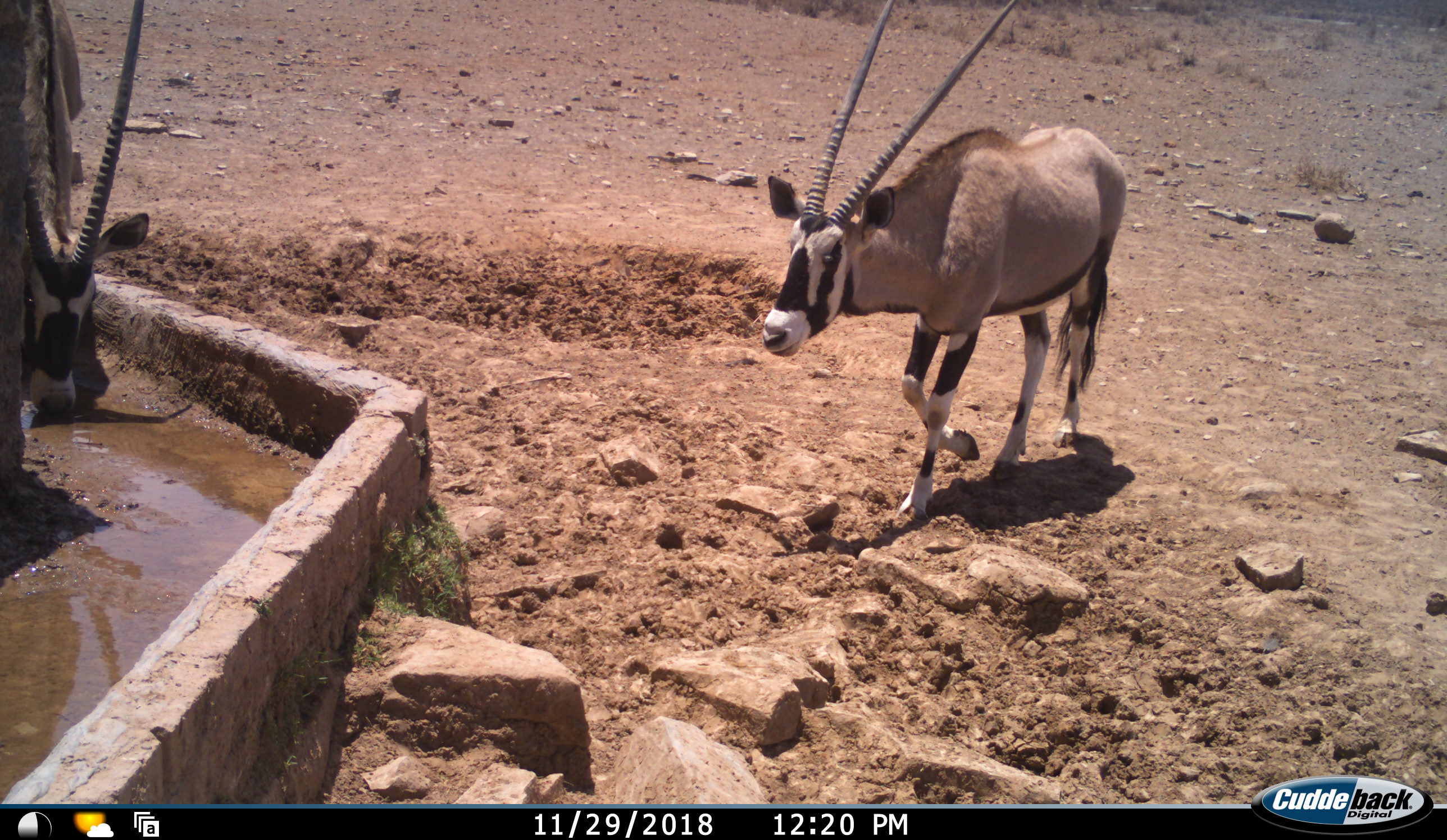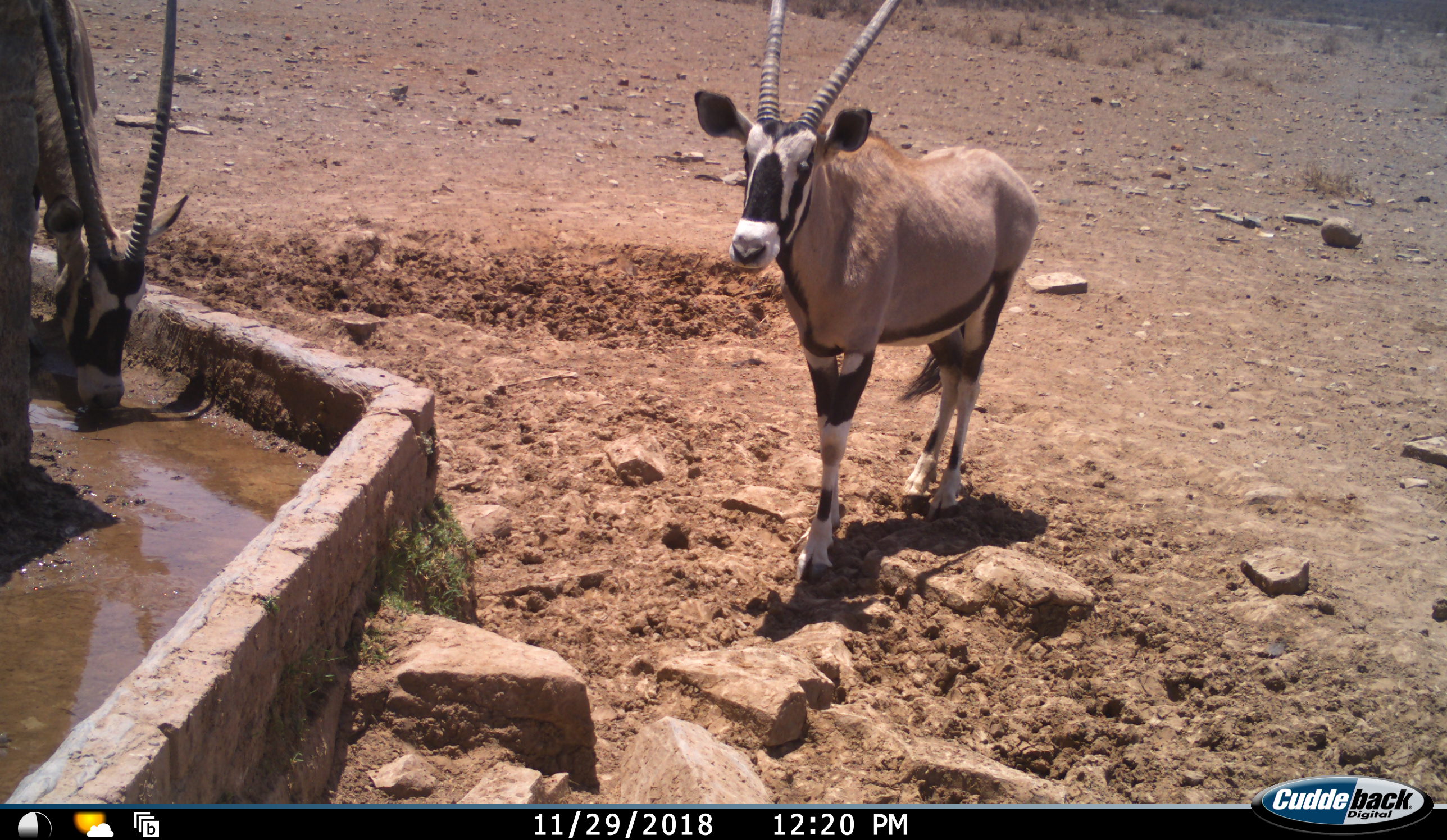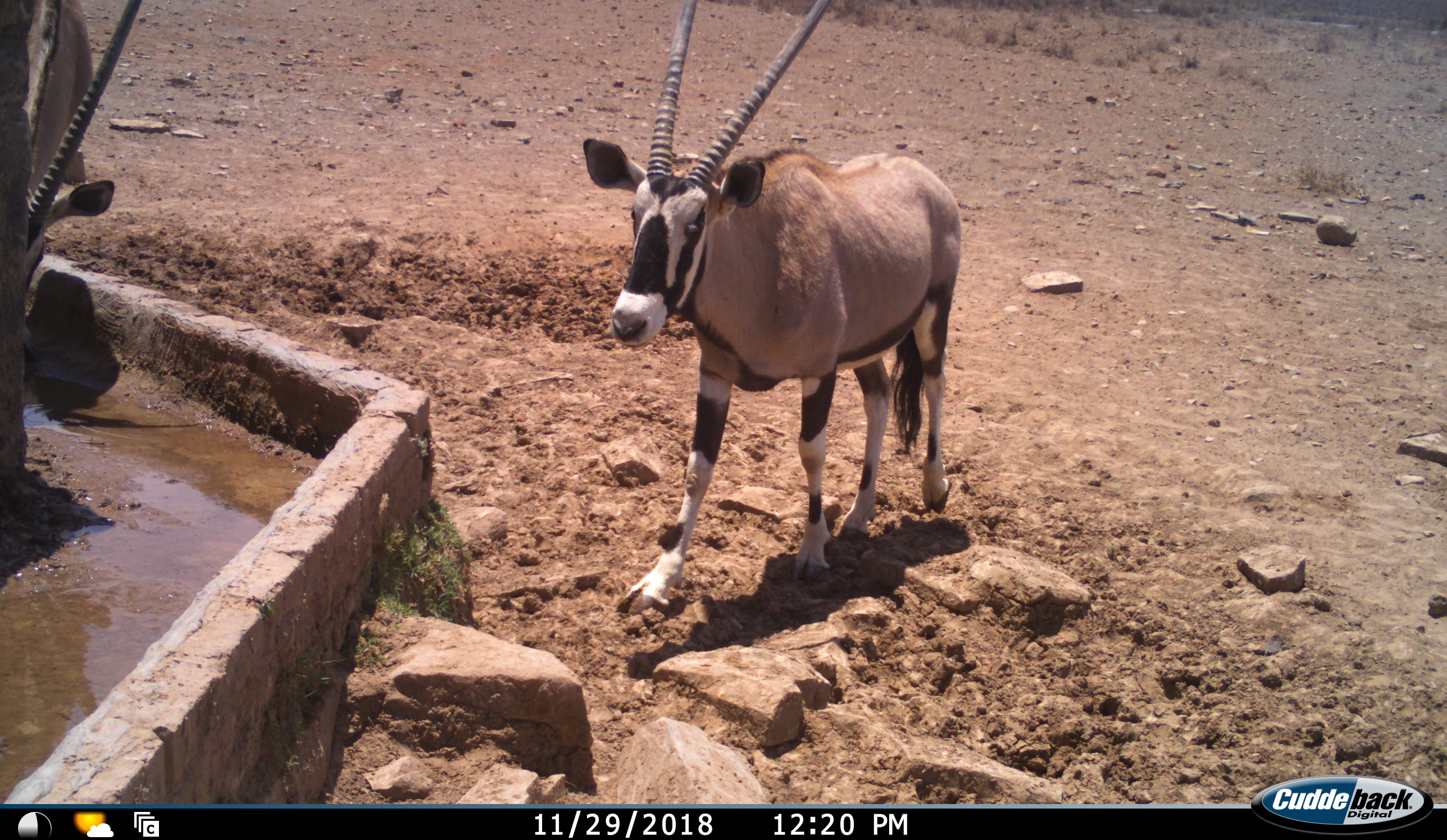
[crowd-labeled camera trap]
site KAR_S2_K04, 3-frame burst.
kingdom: Animalia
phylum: Chordata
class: Mammalia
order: Artiodactyla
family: Bovidae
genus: Oryx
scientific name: Oryx gazella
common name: gemsbok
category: oryx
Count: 2.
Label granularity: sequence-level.